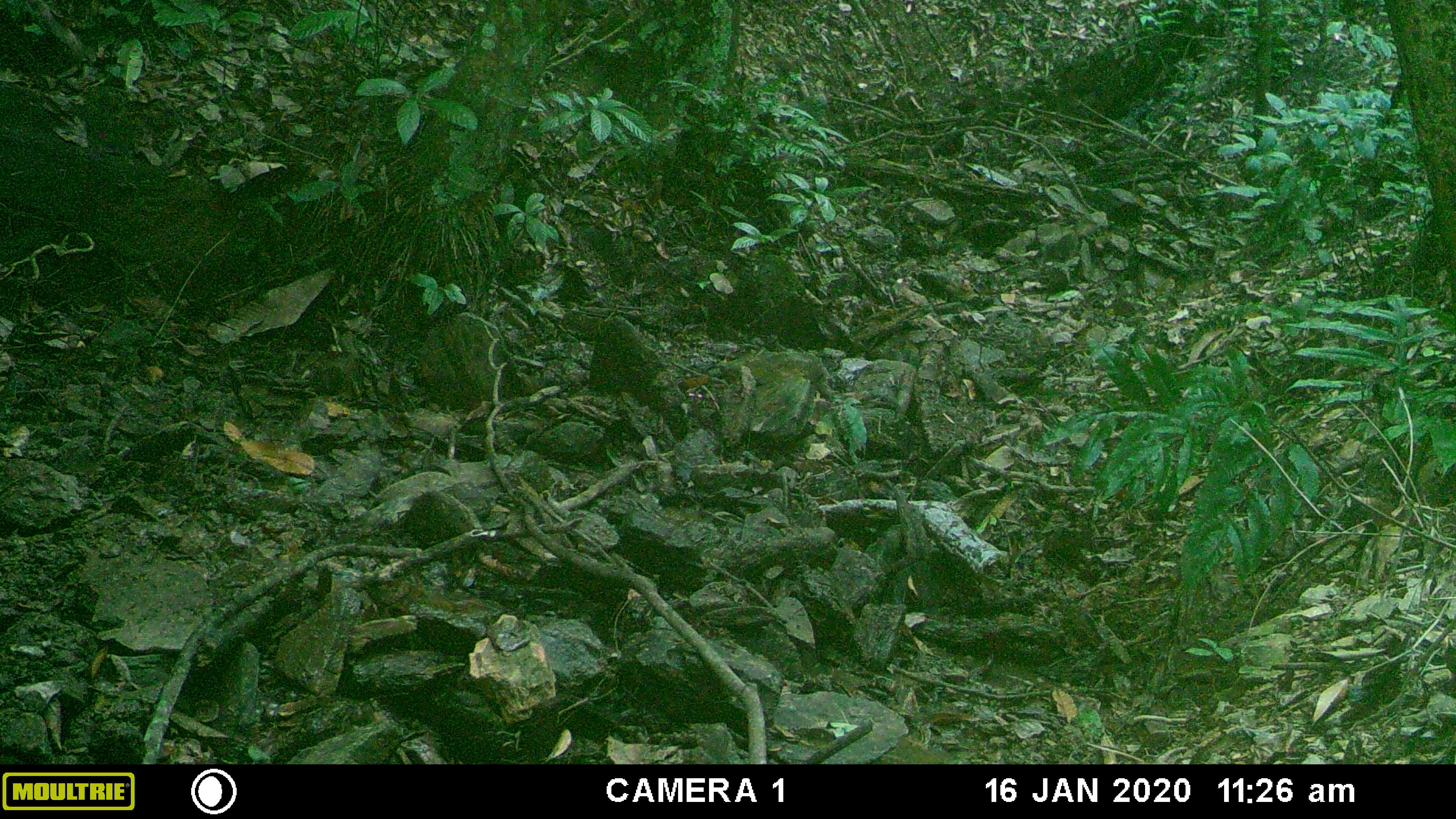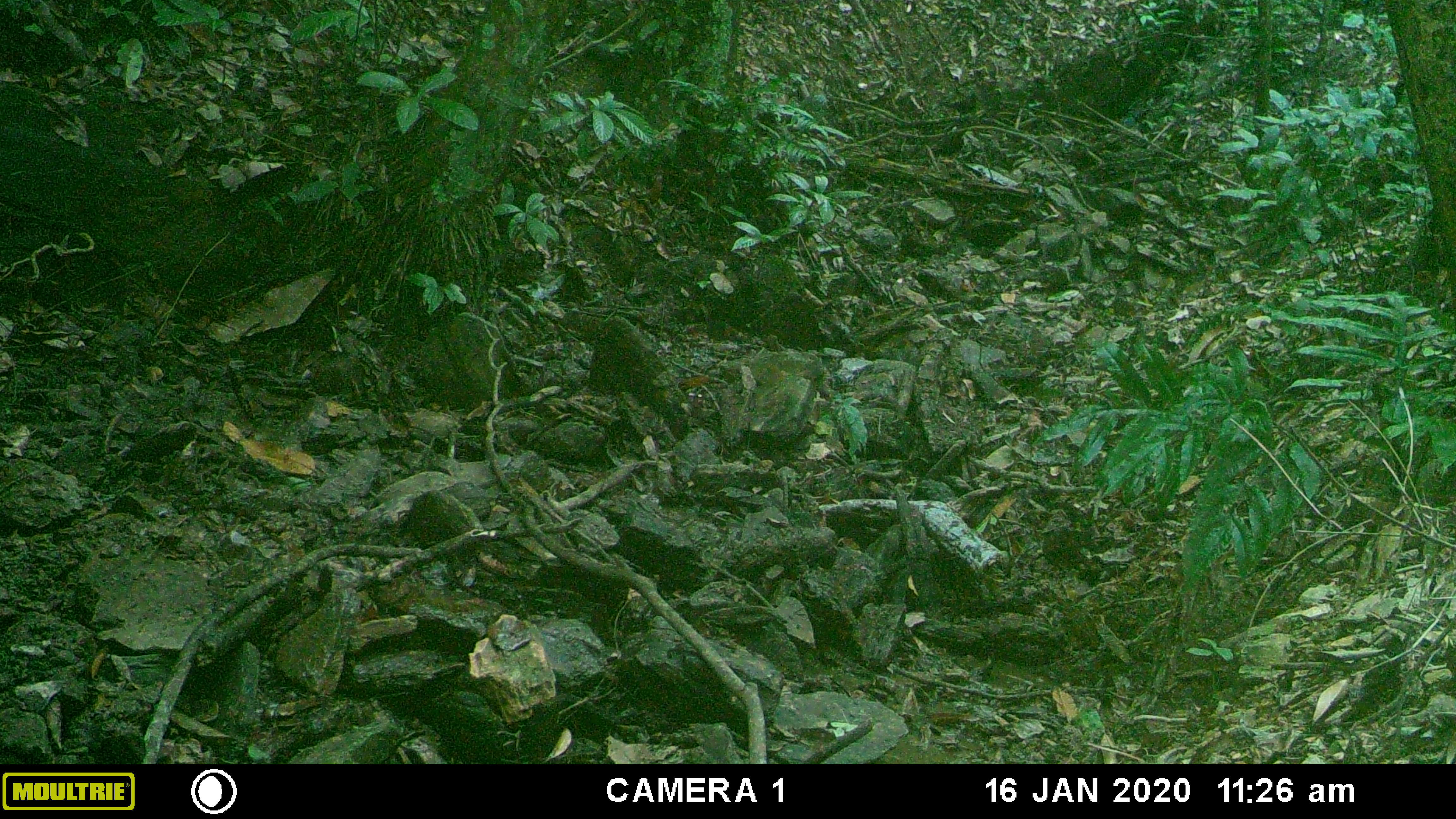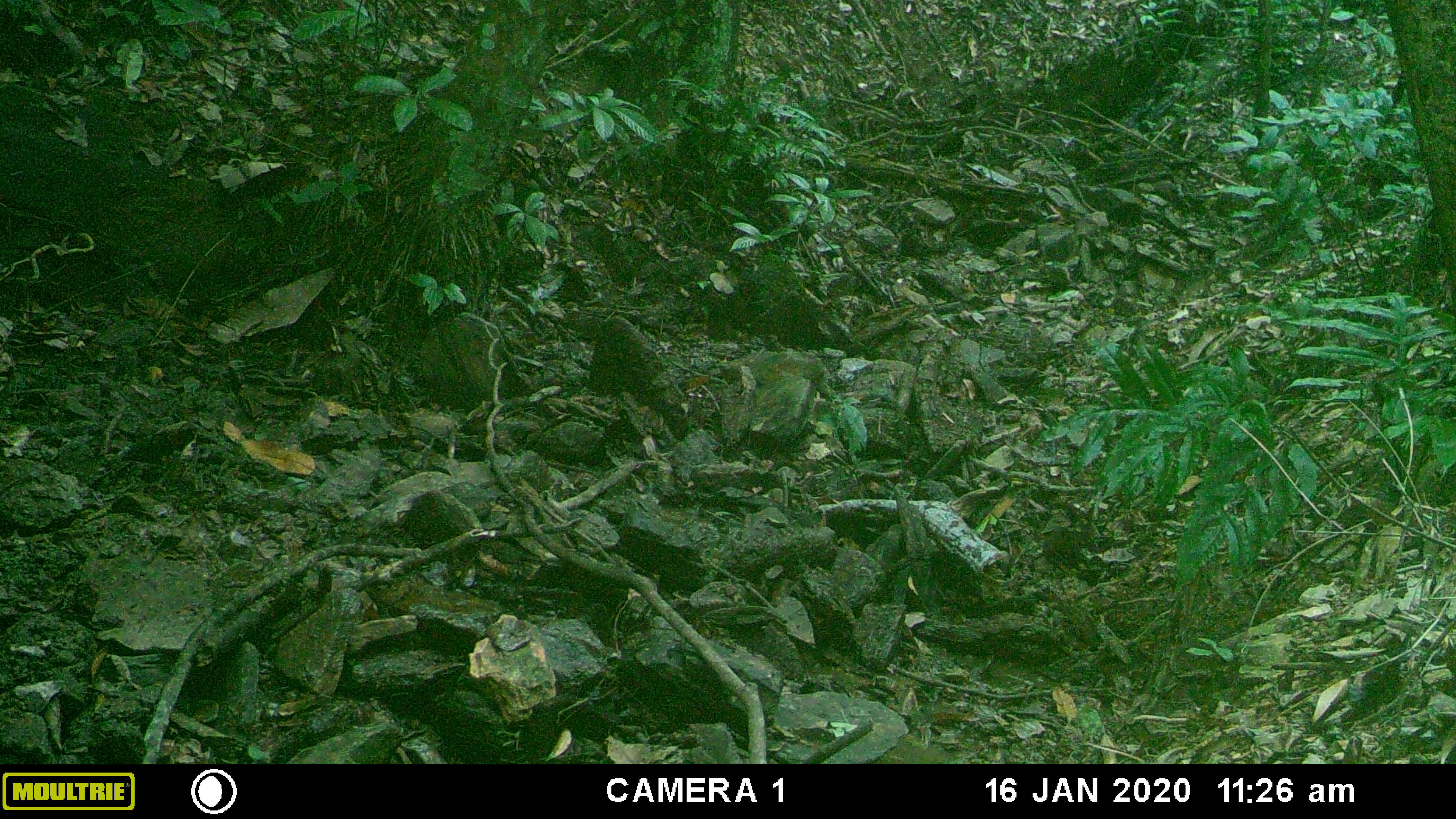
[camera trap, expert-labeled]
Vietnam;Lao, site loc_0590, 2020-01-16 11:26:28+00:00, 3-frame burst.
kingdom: Animalia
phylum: Chordata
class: Mammalia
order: Artiodactyla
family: Suidae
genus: Sus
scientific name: Sus scrofa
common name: eurasian wild pig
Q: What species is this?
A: Eurasian wild pig (Sus scrofa).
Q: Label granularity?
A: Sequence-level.